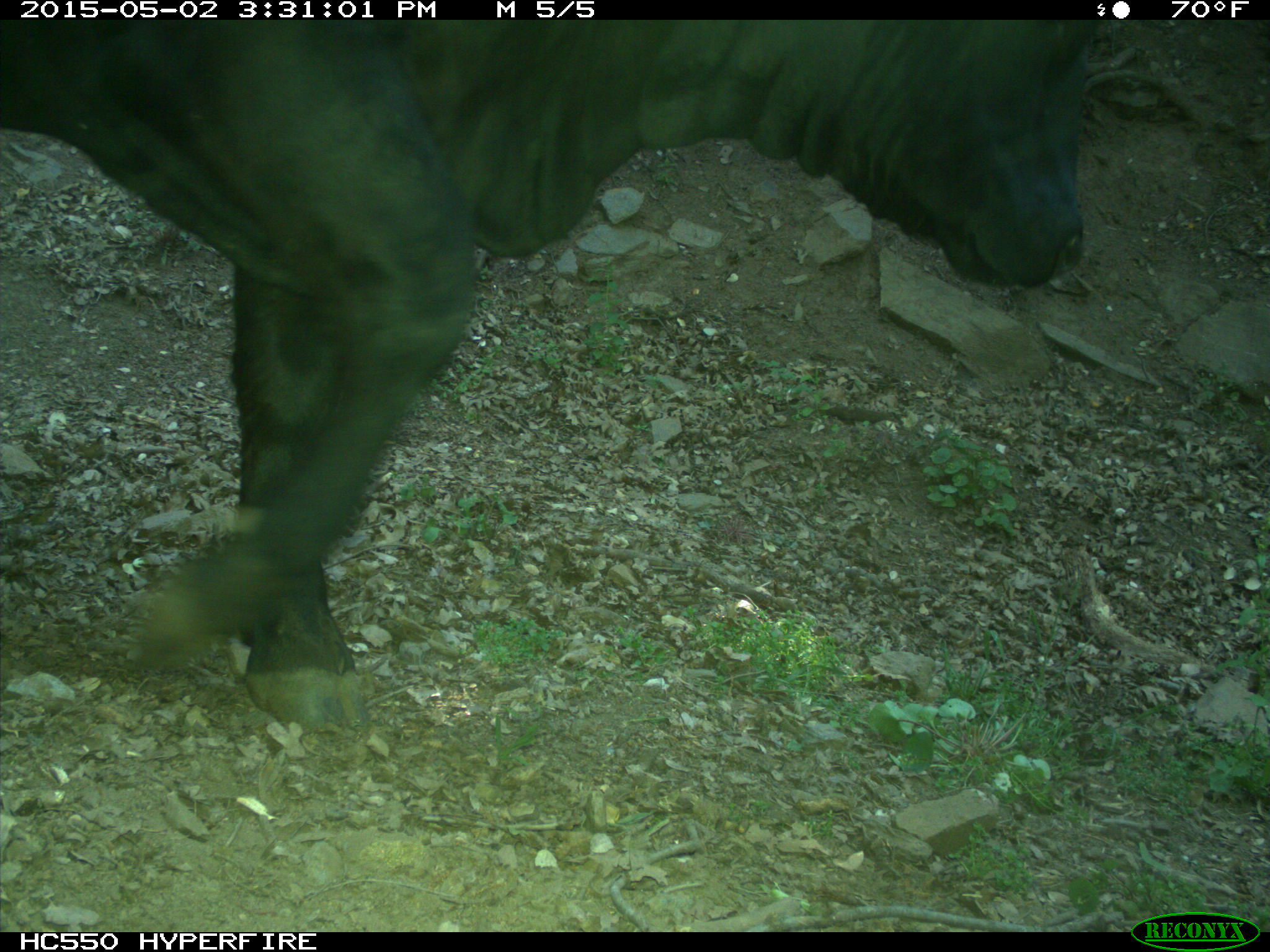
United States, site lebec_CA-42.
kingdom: Animalia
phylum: Chordata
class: Mammalia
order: Artiodactyla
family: Bovidae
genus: Bos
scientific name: Bos taurus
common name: domestic cow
Bos taurus (domestic cow).